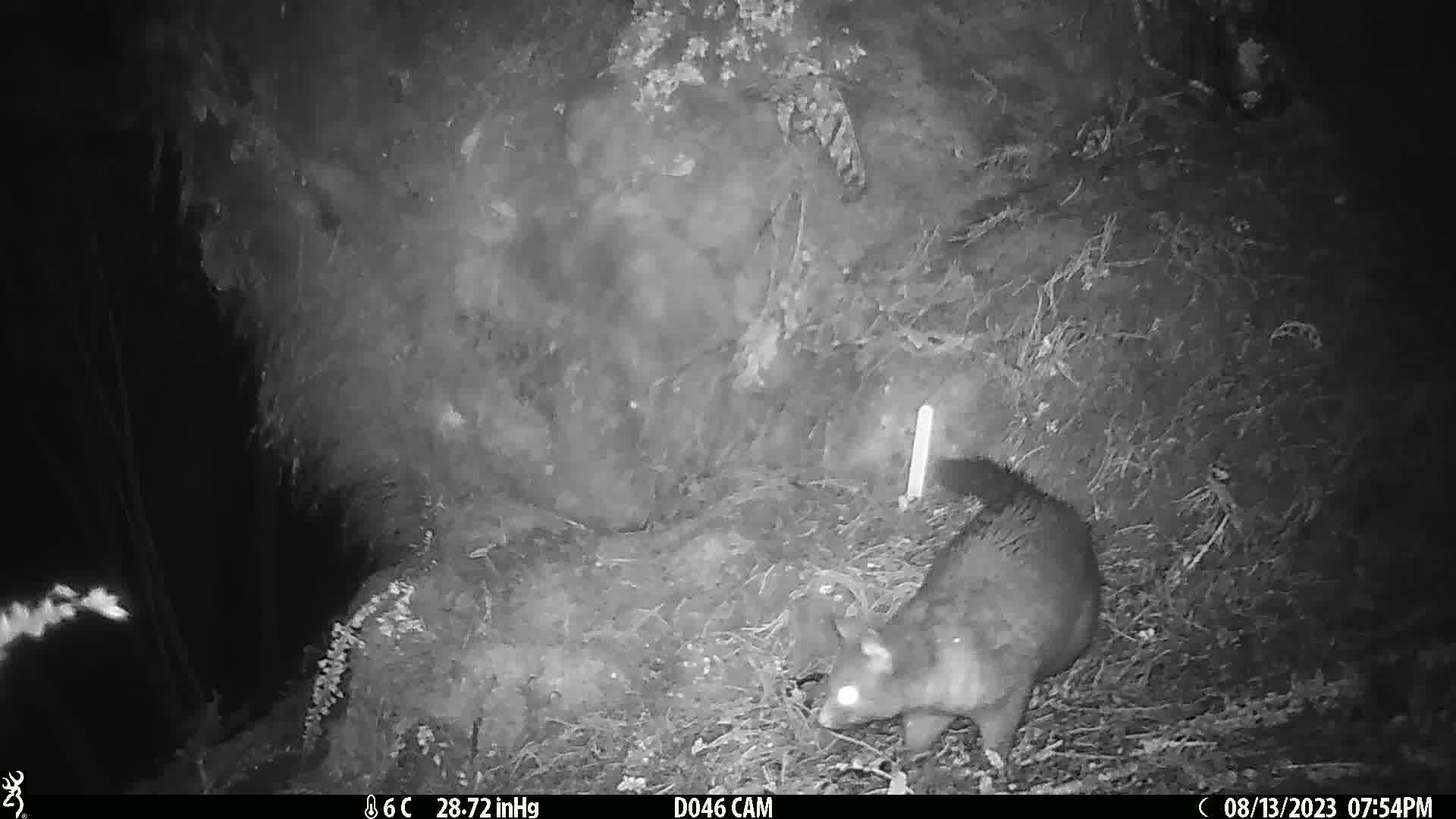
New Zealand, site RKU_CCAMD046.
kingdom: Animalia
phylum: Chordata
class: Mammalia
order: Diprotodontia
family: Phalangeridae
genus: Trichosurus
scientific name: Trichosurus vulpecula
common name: common brushtail possum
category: possum